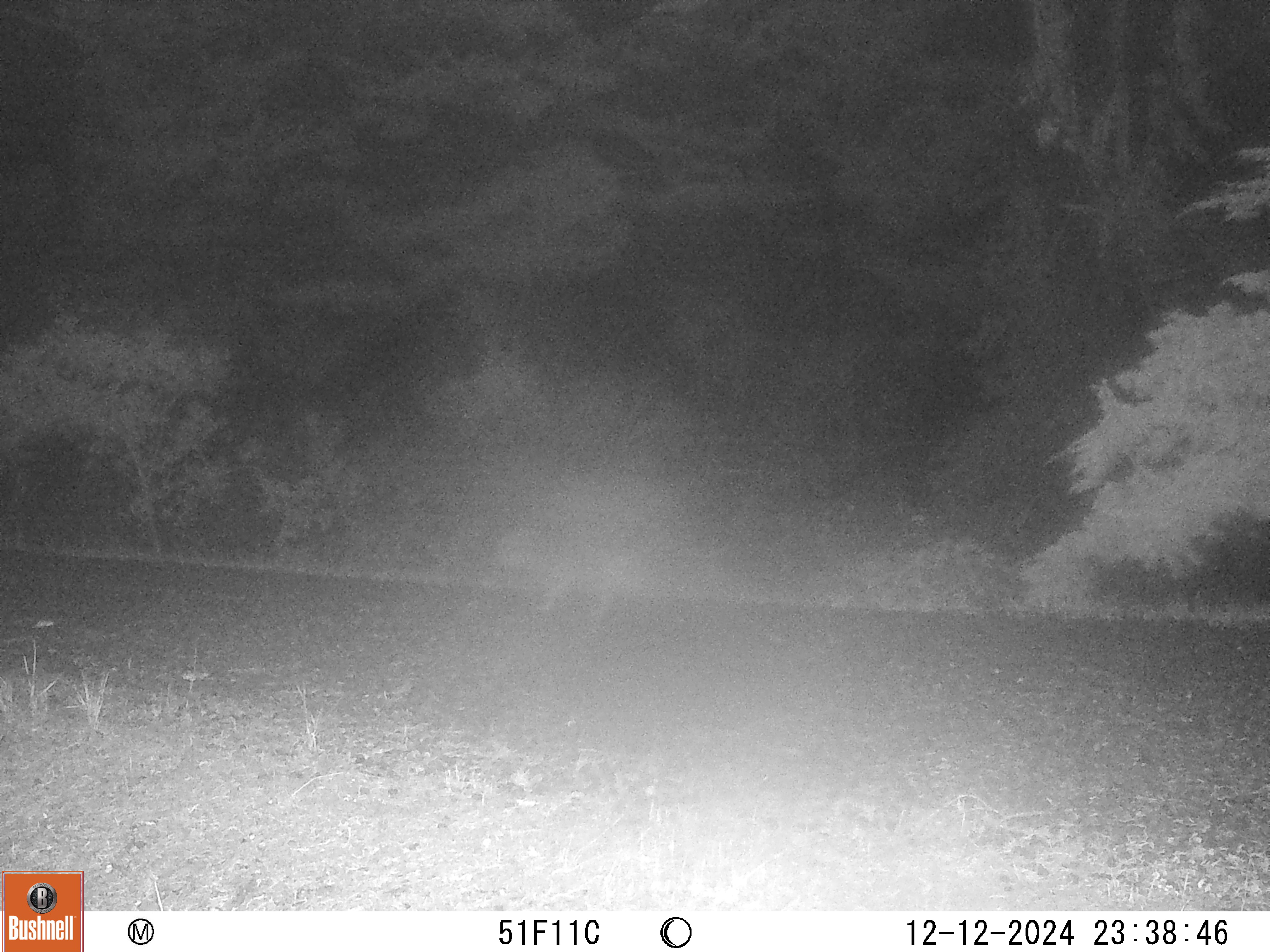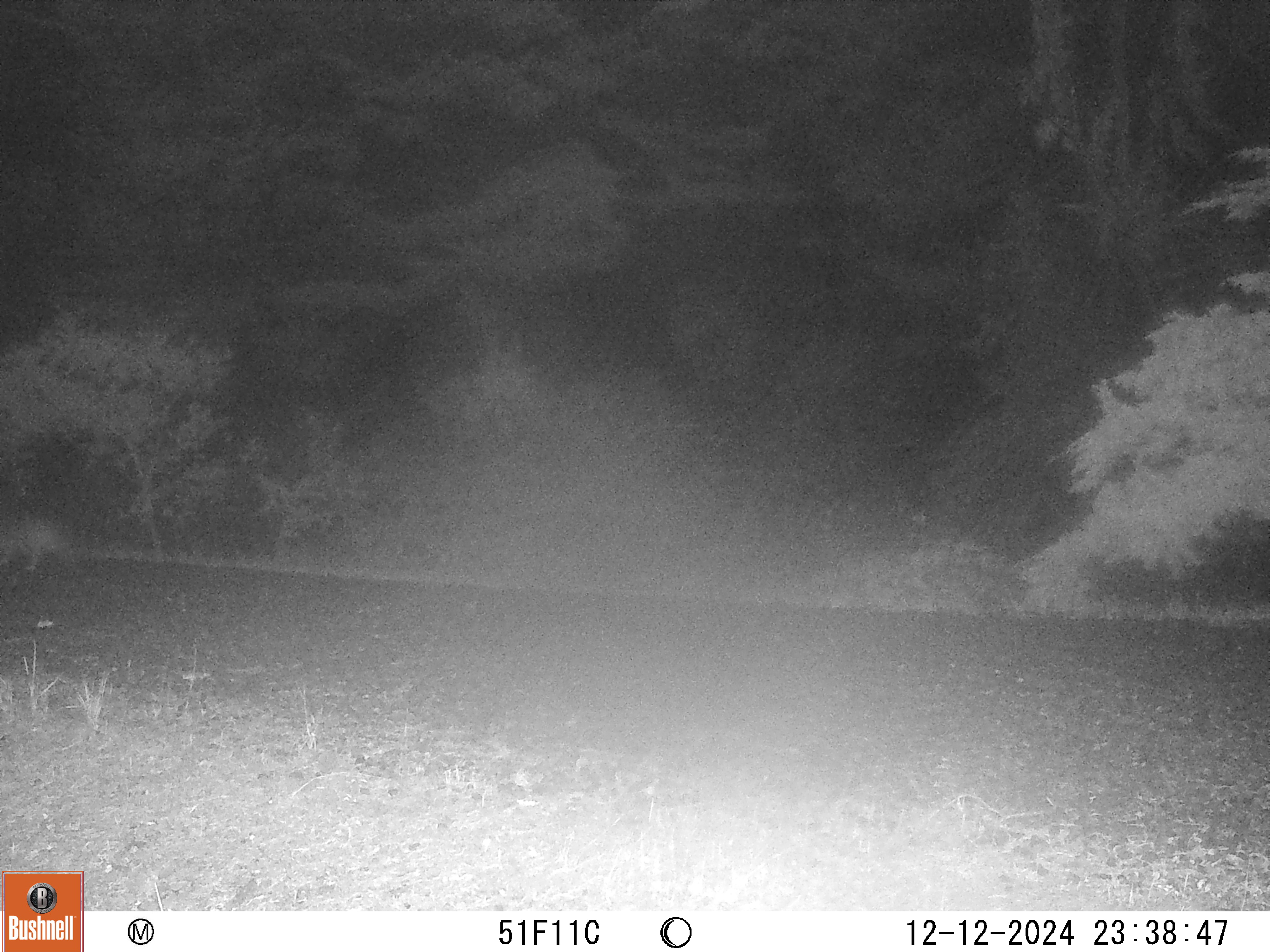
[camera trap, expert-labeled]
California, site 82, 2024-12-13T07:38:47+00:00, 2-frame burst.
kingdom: Animalia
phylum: Chordata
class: Mammalia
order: Carnivora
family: Felidae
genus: Lynx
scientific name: Lynx rufus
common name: bobcat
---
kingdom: Animalia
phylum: Chordata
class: Mammalia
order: Carnivora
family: Canidae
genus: Urocyon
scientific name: Urocyon cinereoargenteus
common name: gray fox